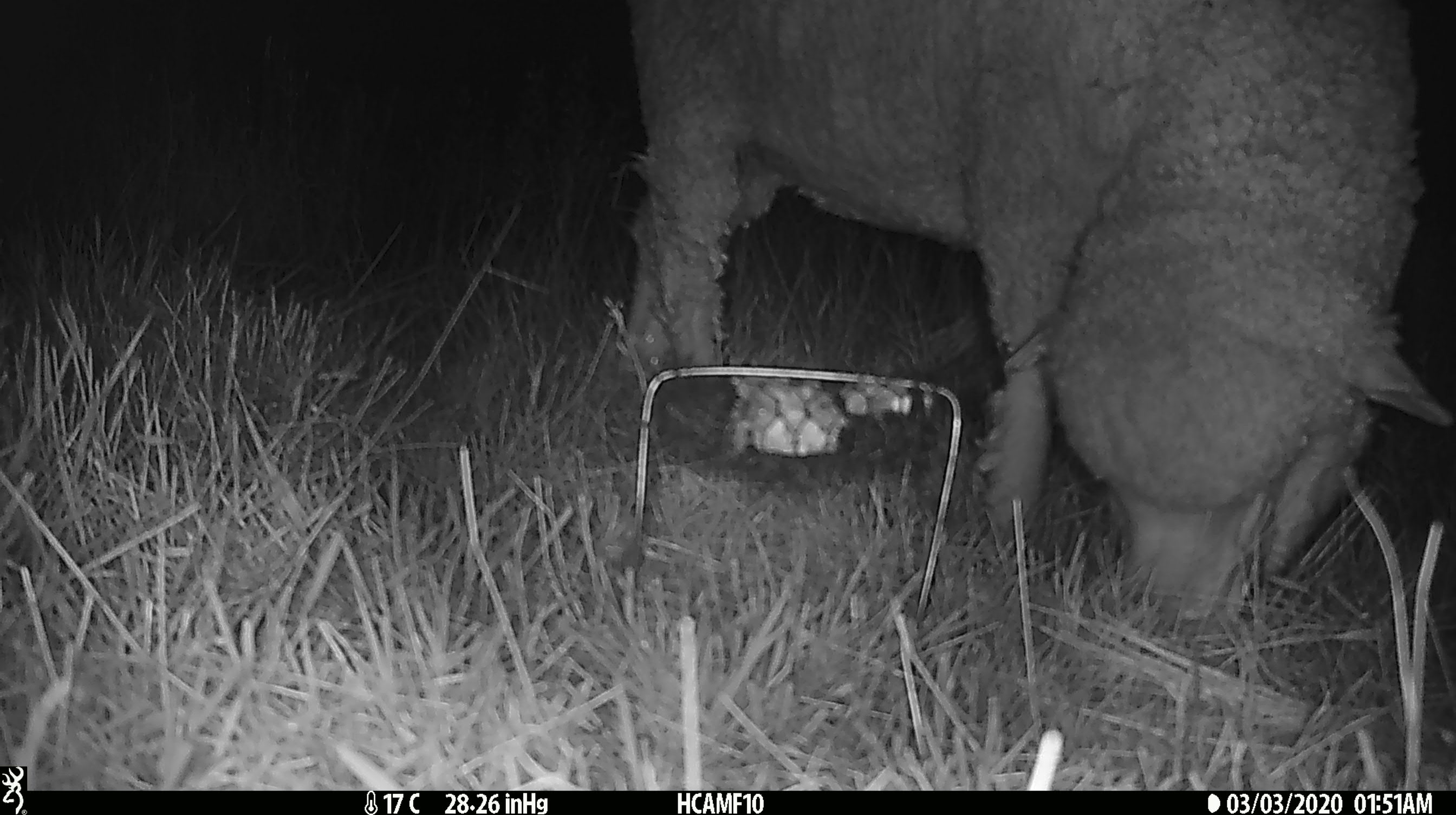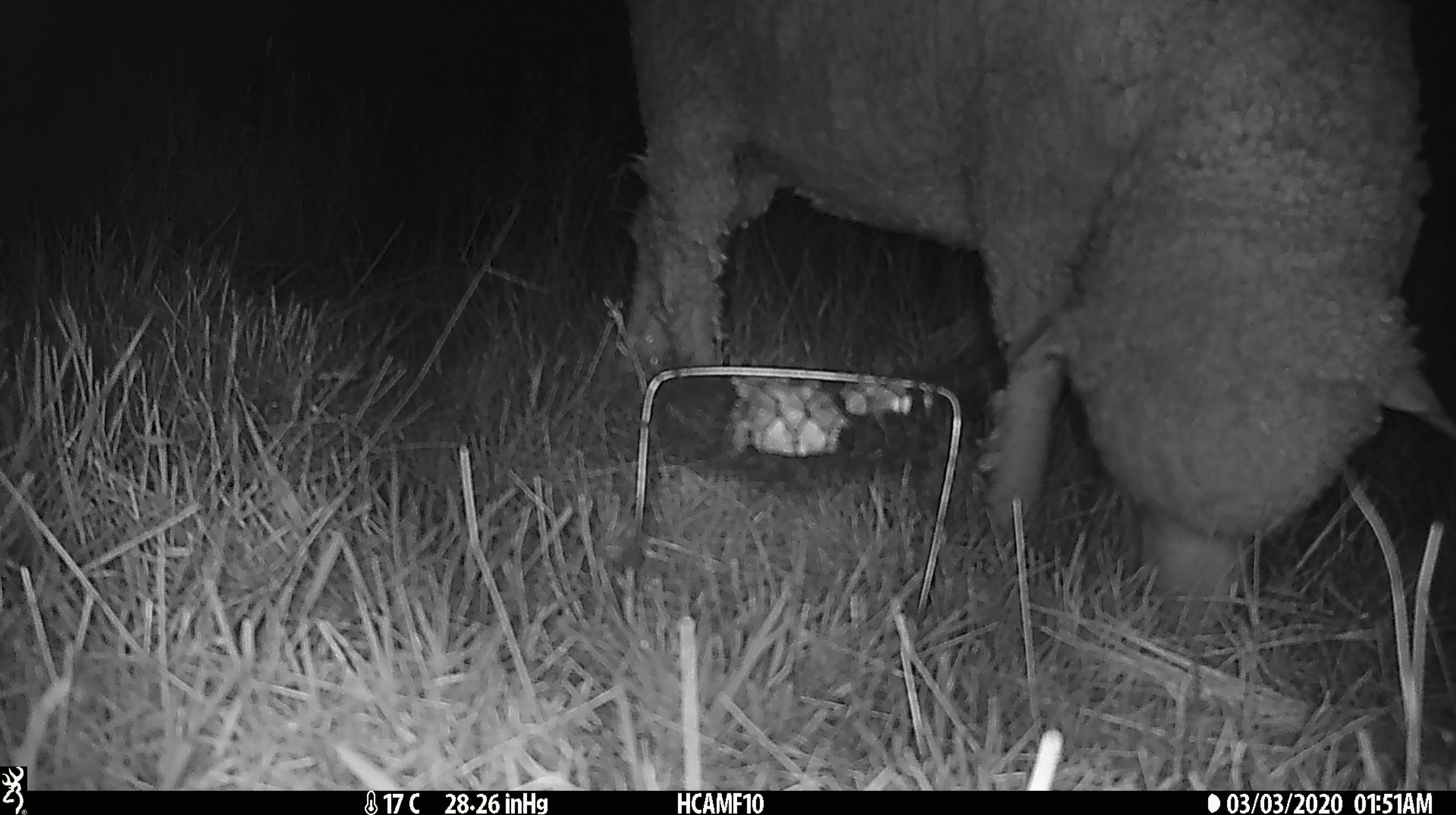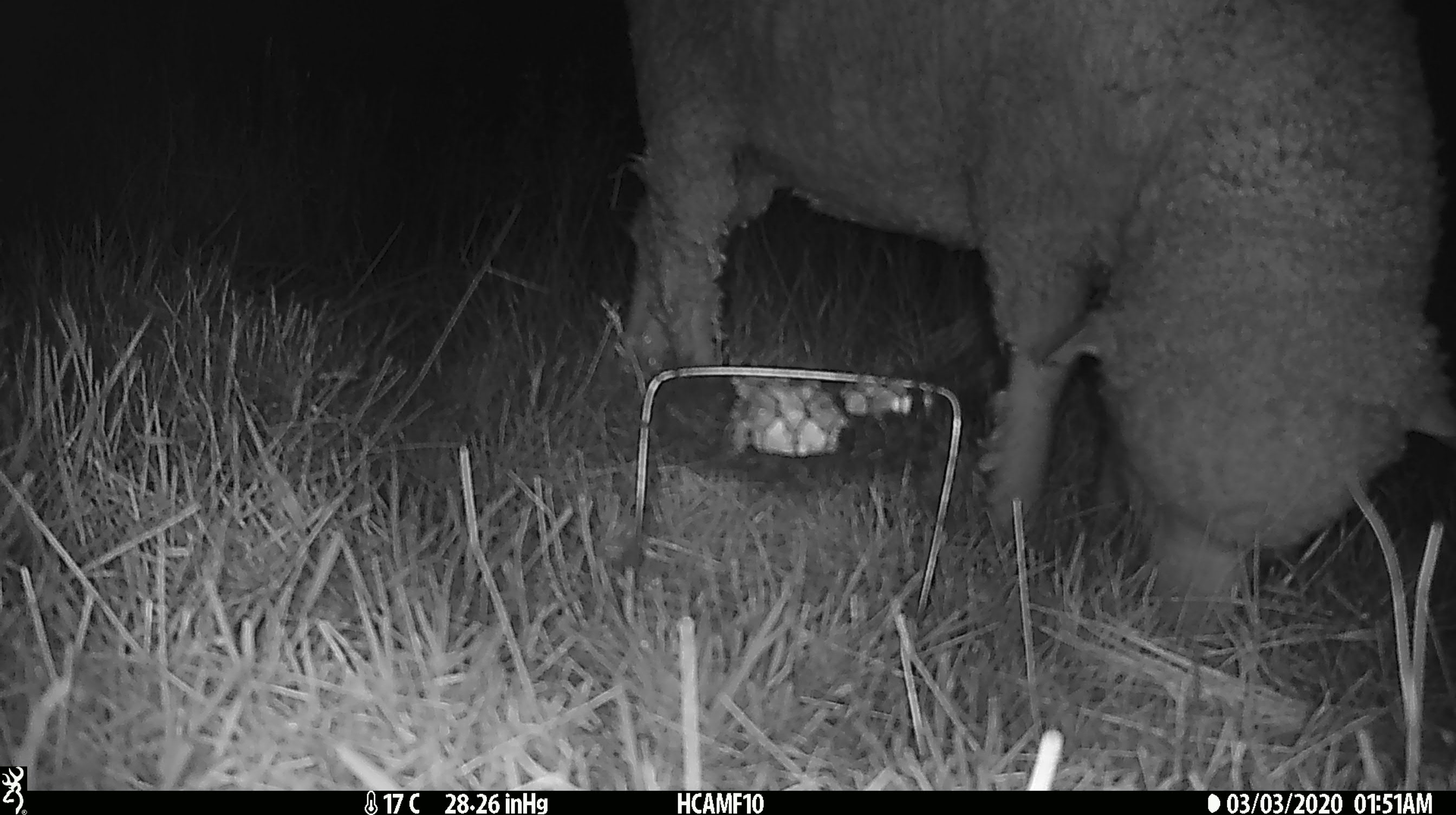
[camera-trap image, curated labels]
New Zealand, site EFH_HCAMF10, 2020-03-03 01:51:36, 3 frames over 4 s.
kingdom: Animalia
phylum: Chordata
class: Mammalia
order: Artiodactyla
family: Bovidae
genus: Ovis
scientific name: Ovis aries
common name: domestic sheep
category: sheep